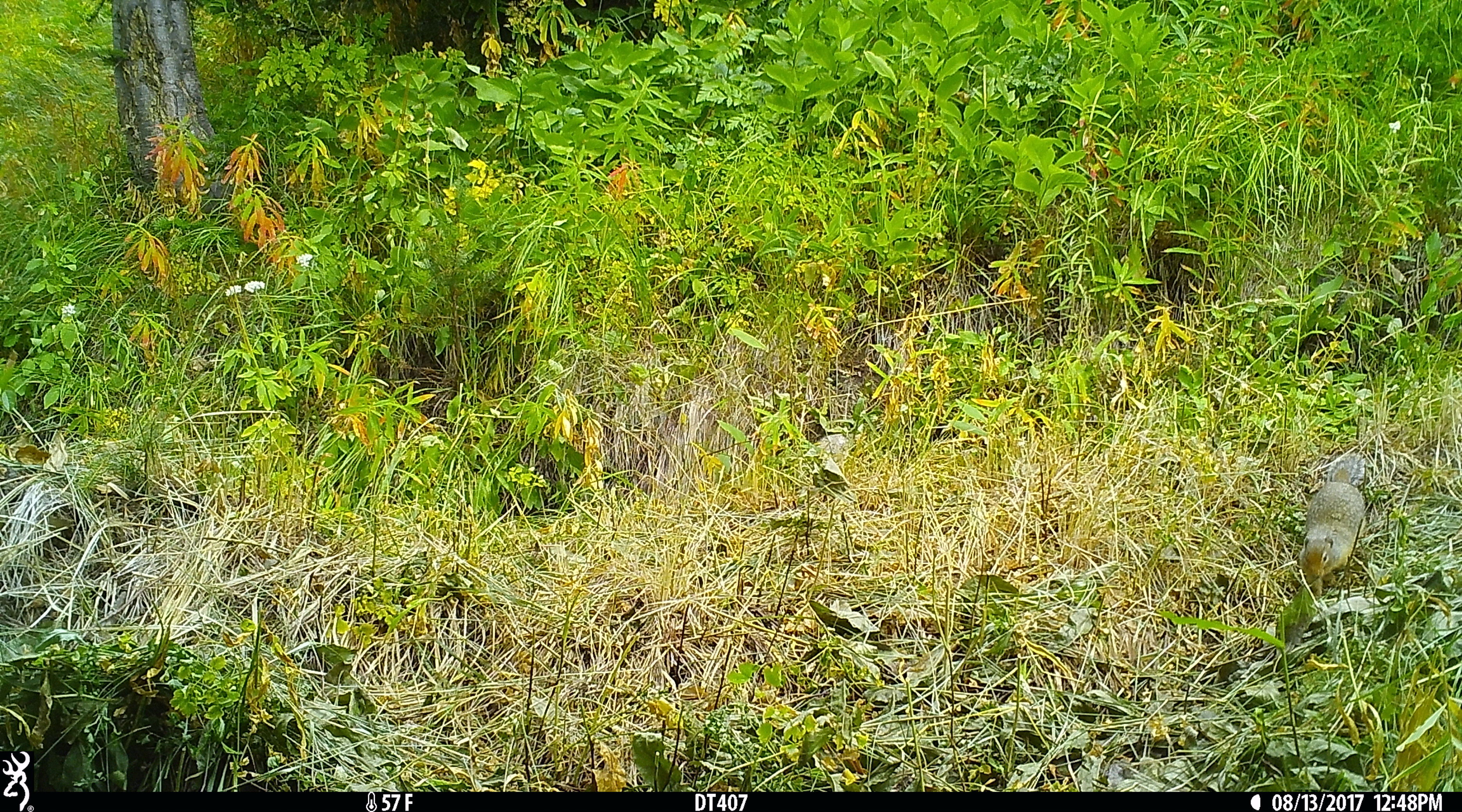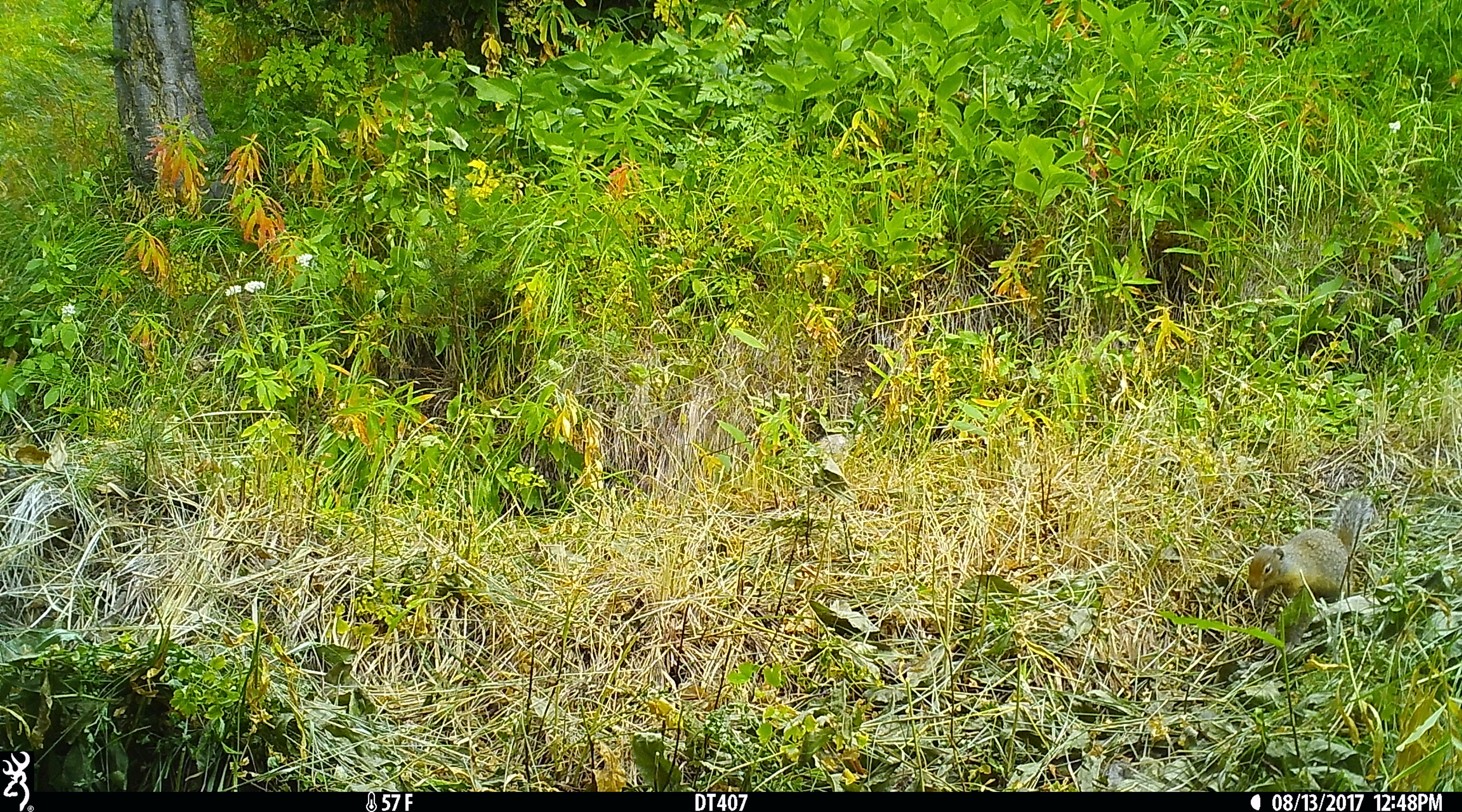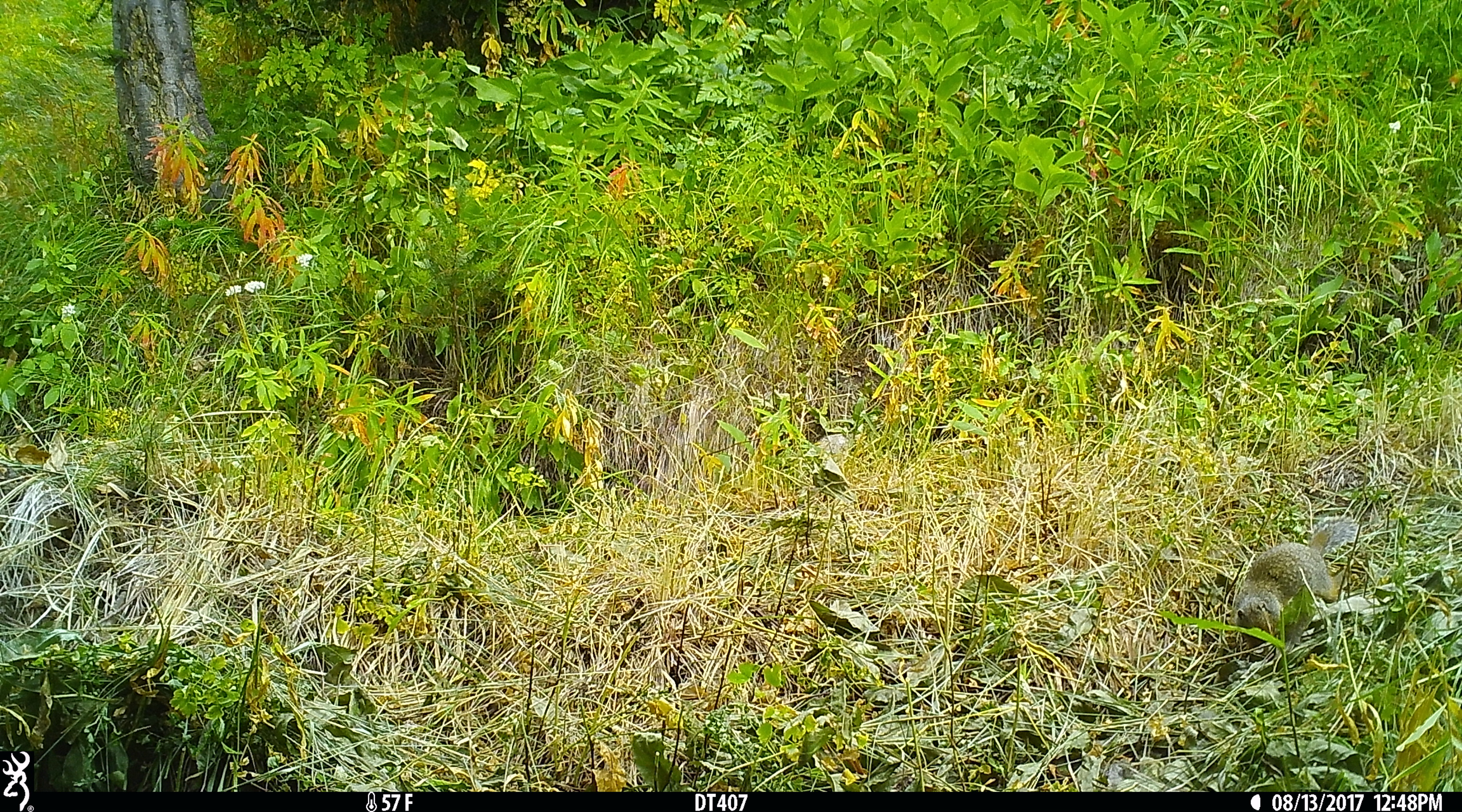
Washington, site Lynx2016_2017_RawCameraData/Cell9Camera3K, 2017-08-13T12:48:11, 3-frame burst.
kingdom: Animalia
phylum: Chordata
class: Mammalia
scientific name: Mammalia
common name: small mammal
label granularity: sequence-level